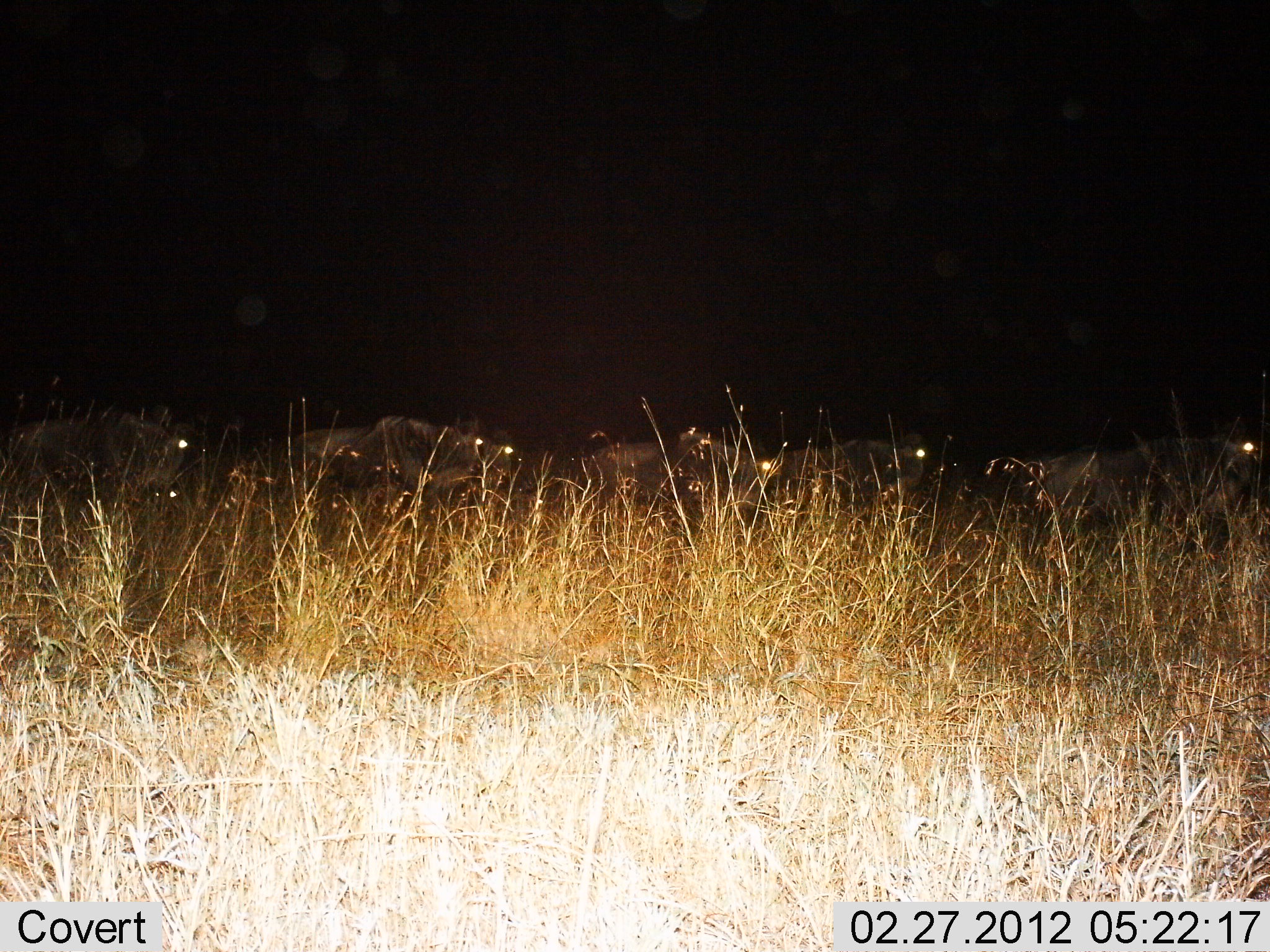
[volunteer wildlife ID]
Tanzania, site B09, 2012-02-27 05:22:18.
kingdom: Animalia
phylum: Chordata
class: Mammalia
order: Artiodactyla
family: Bovidae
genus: Connochaetes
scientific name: Connochaetes taurinus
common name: blue wildebeest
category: wildebeest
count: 8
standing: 33%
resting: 10%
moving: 67%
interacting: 0%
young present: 0%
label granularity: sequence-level